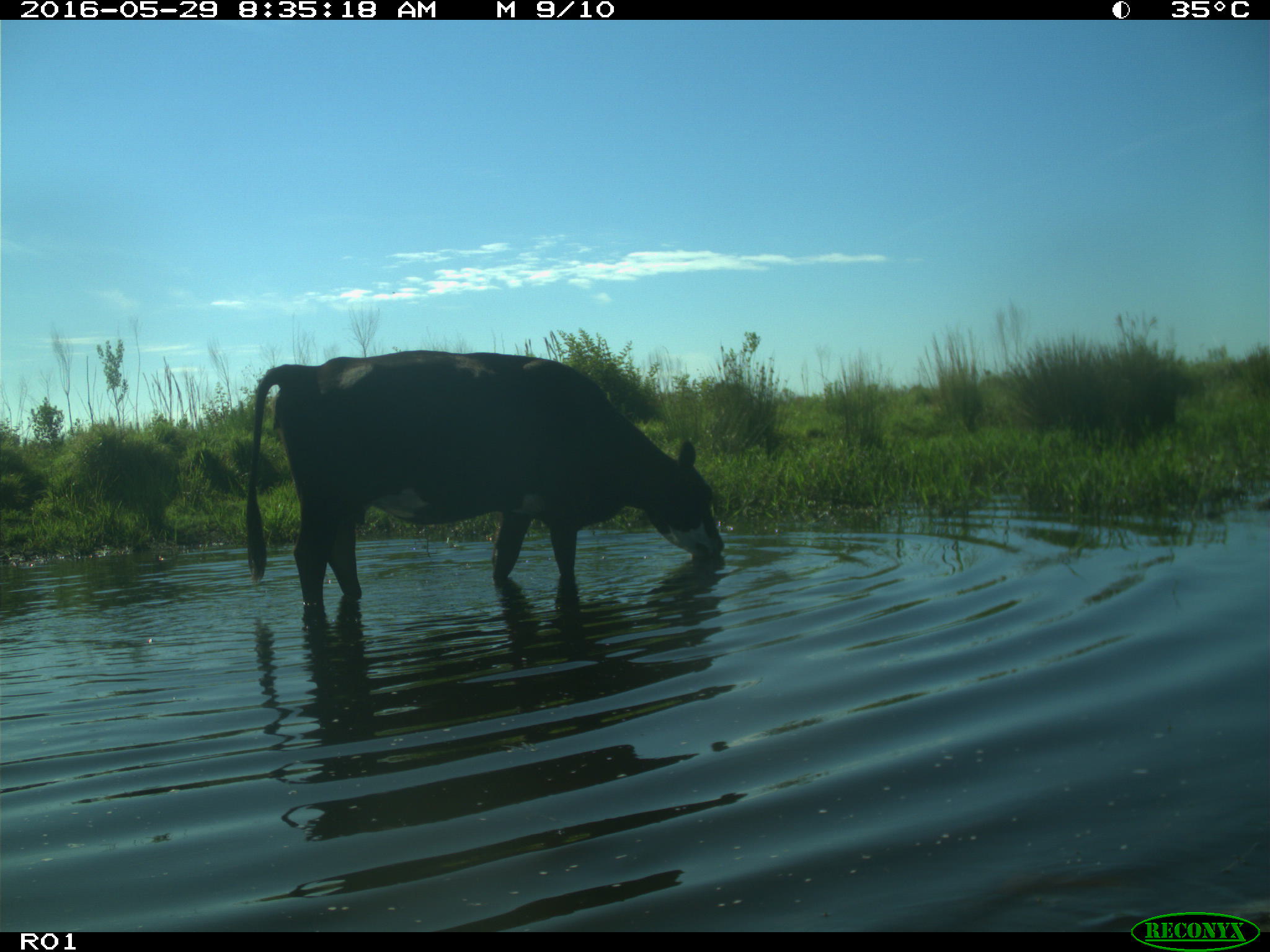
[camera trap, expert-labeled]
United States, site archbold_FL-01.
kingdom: Animalia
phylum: Chordata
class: Mammalia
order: Artiodactyla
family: Bovidae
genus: Bos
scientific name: Bos taurus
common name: domestic cow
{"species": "Bos taurus (domestic cow)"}